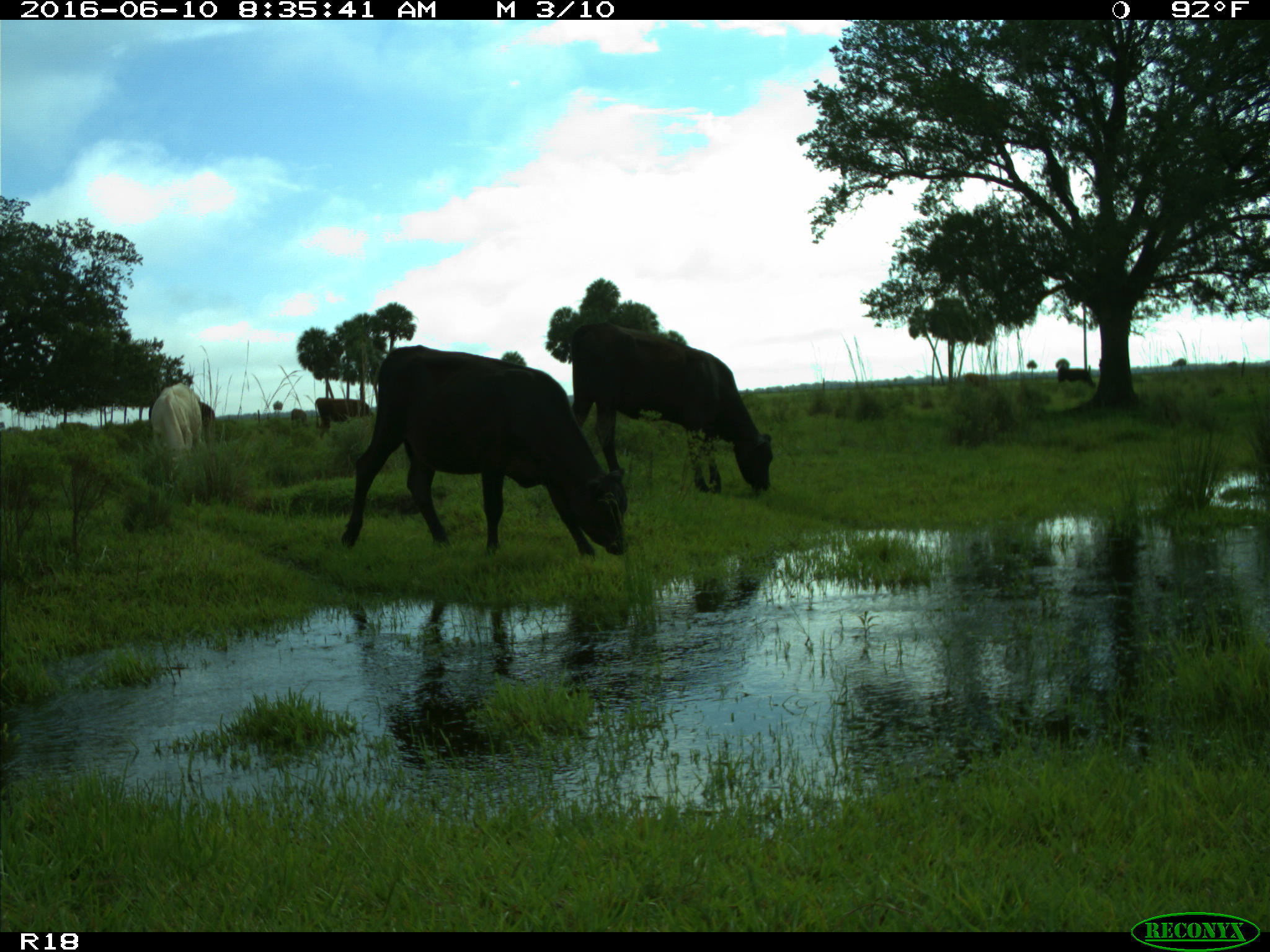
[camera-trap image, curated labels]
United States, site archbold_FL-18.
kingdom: Animalia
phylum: Chordata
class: Mammalia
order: Artiodactyla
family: Bovidae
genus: Bos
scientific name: Bos taurus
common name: domestic cow